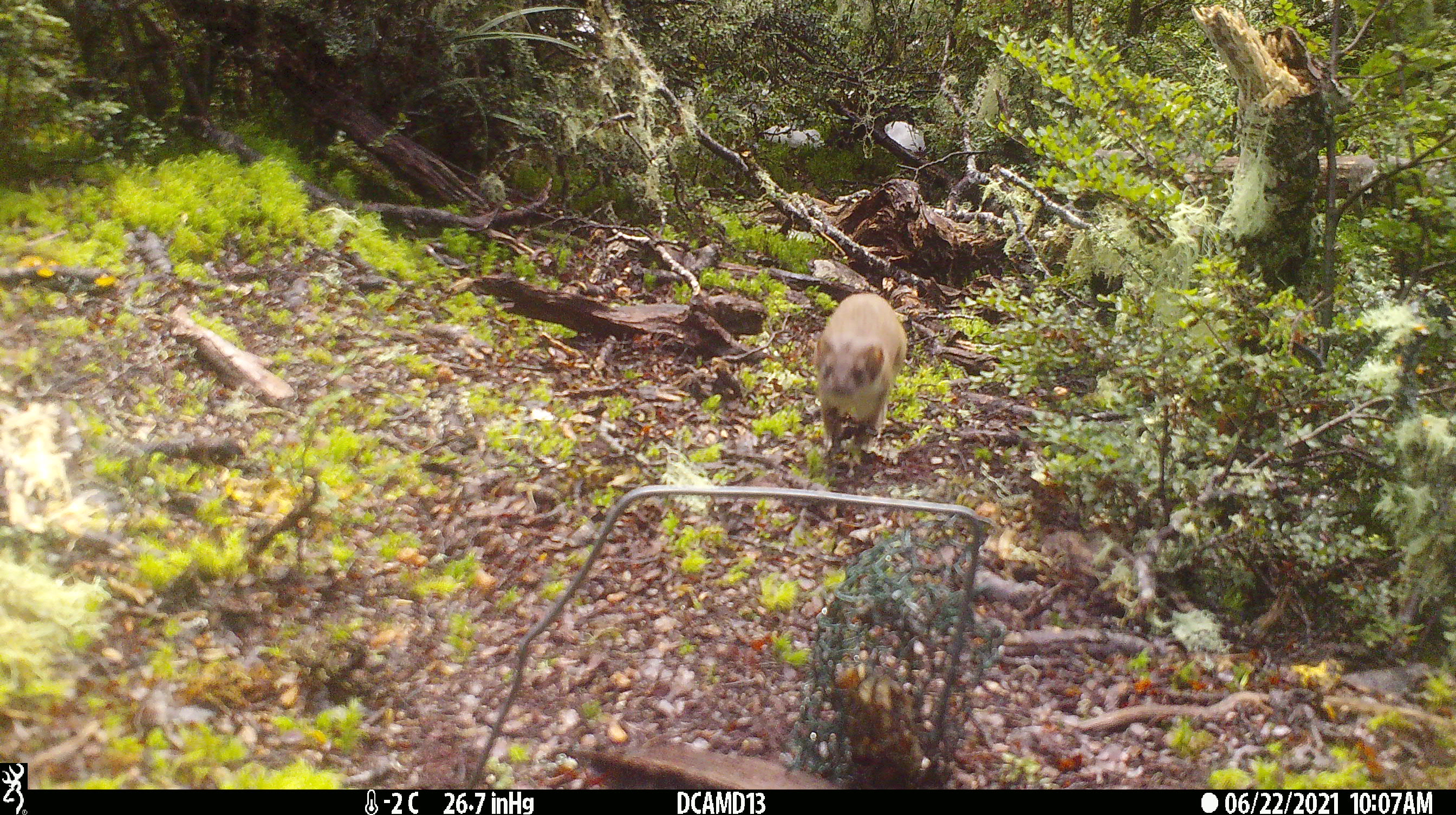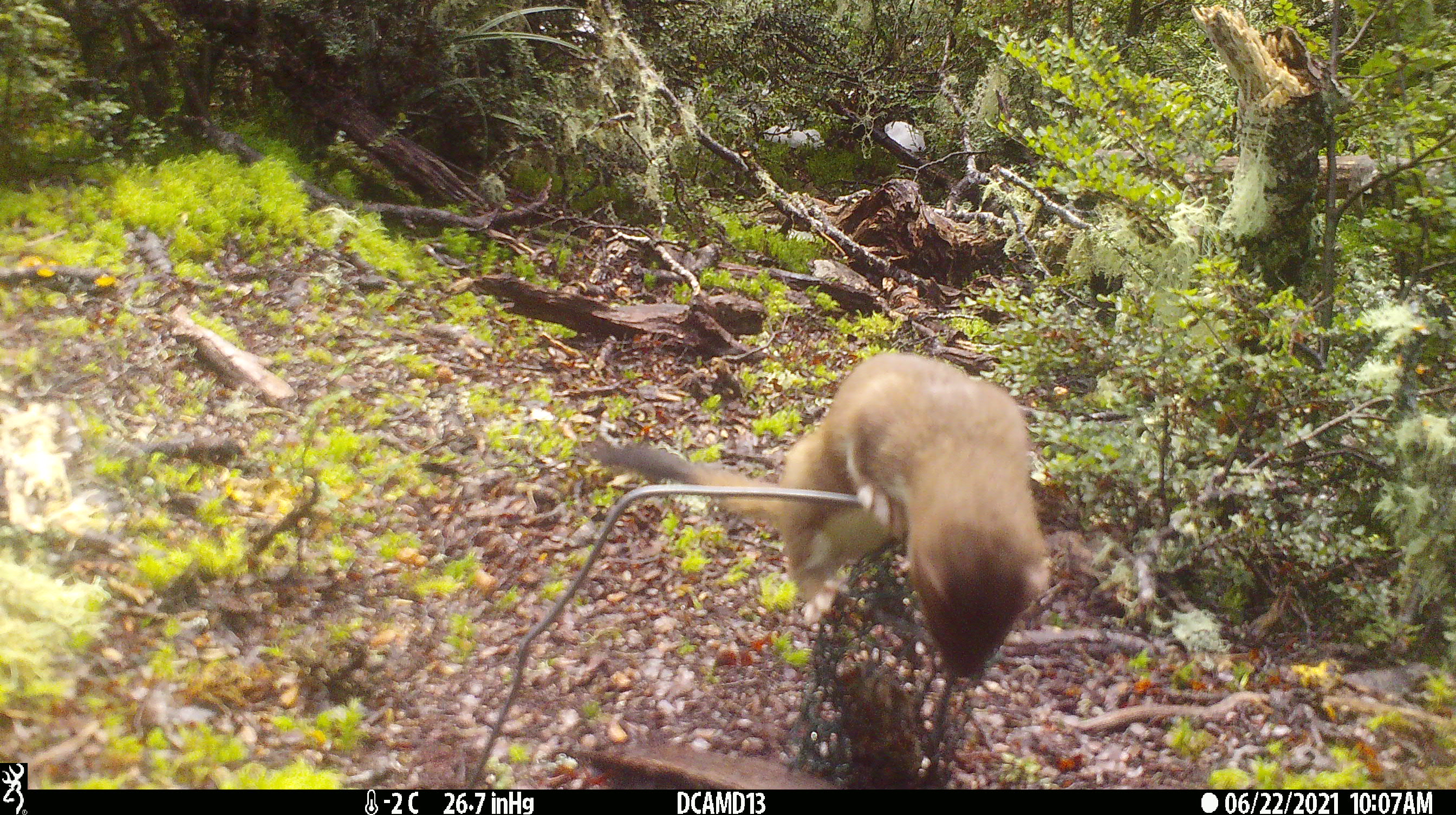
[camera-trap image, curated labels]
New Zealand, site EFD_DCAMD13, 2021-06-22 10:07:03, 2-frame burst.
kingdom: Animalia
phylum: Chordata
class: Mammalia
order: Carnivora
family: Mustelidae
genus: Mustela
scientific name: Mustela erminea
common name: stoat